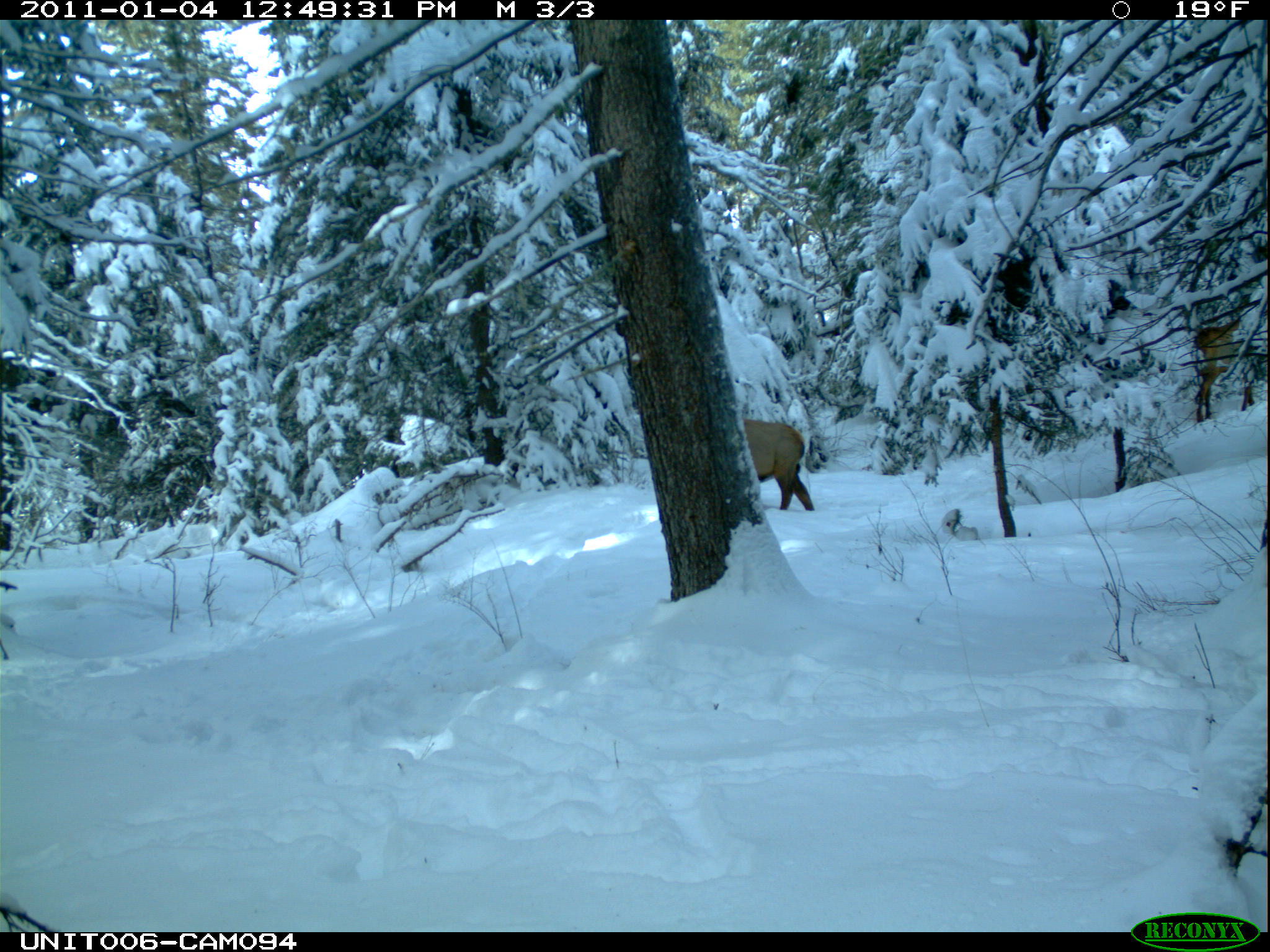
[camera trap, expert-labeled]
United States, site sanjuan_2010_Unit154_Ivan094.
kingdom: Animalia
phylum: Chordata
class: Mammalia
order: Artiodactyla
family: Cervidae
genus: Cervus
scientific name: Cervus elaphus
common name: red deer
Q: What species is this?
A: Cervus elaphus (red deer).